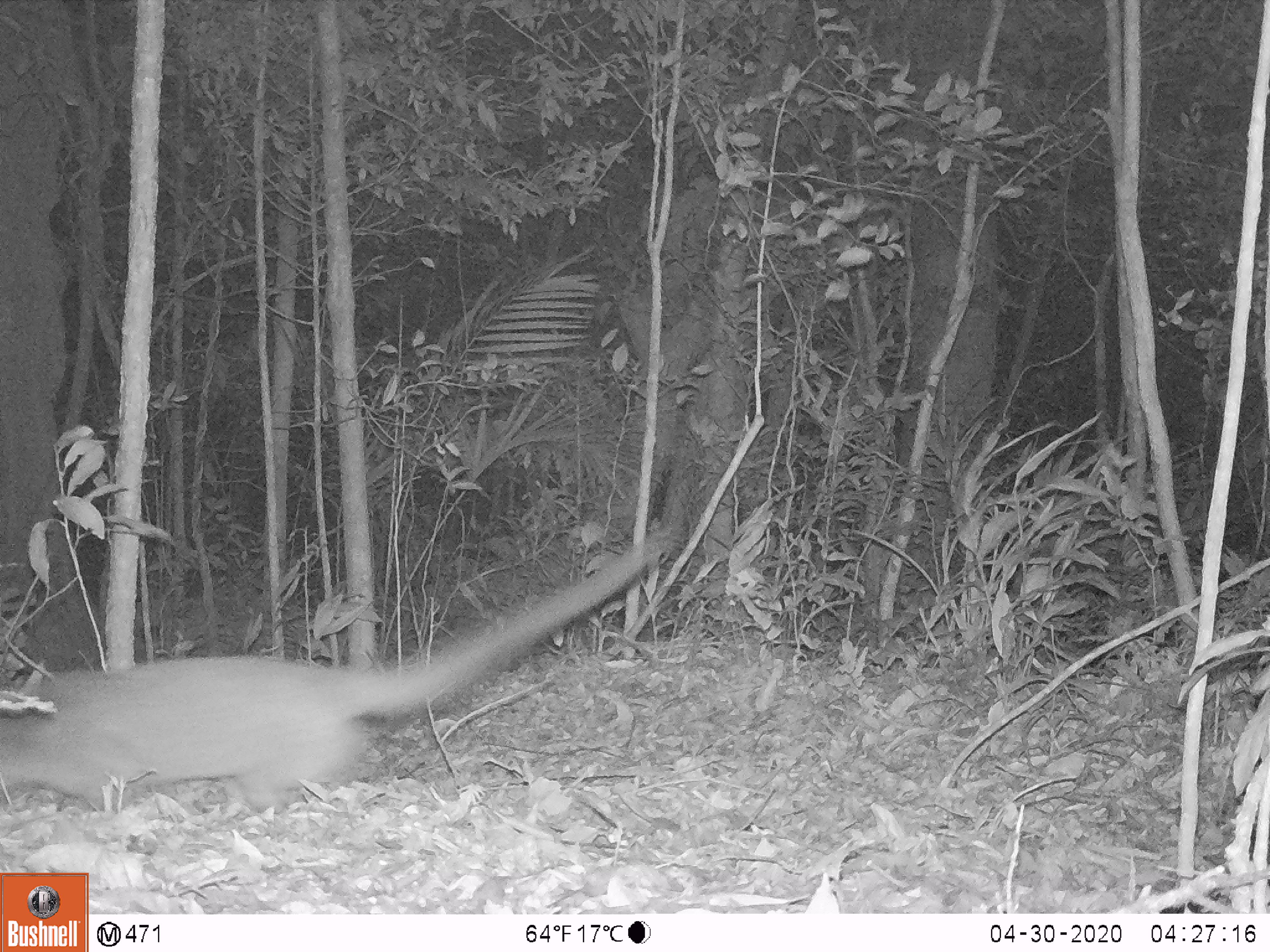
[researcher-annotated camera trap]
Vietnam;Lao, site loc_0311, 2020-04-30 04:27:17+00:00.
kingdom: Animalia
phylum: Chordata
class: Mammalia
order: Carnivora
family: Viverridae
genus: Paguma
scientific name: Paguma larvata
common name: masked palm civet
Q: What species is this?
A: Masked palm civet (Paguma larvata).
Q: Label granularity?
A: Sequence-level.